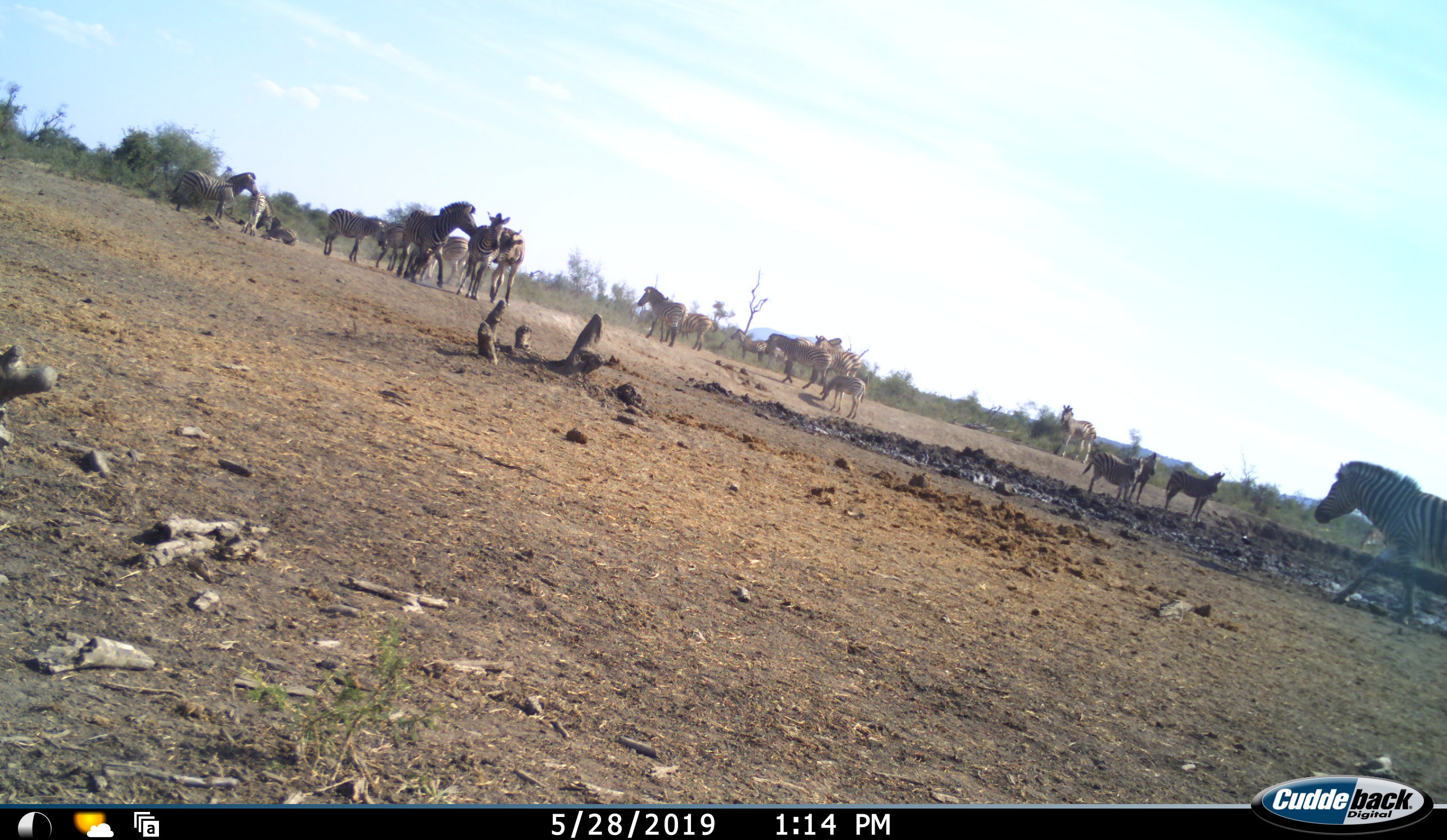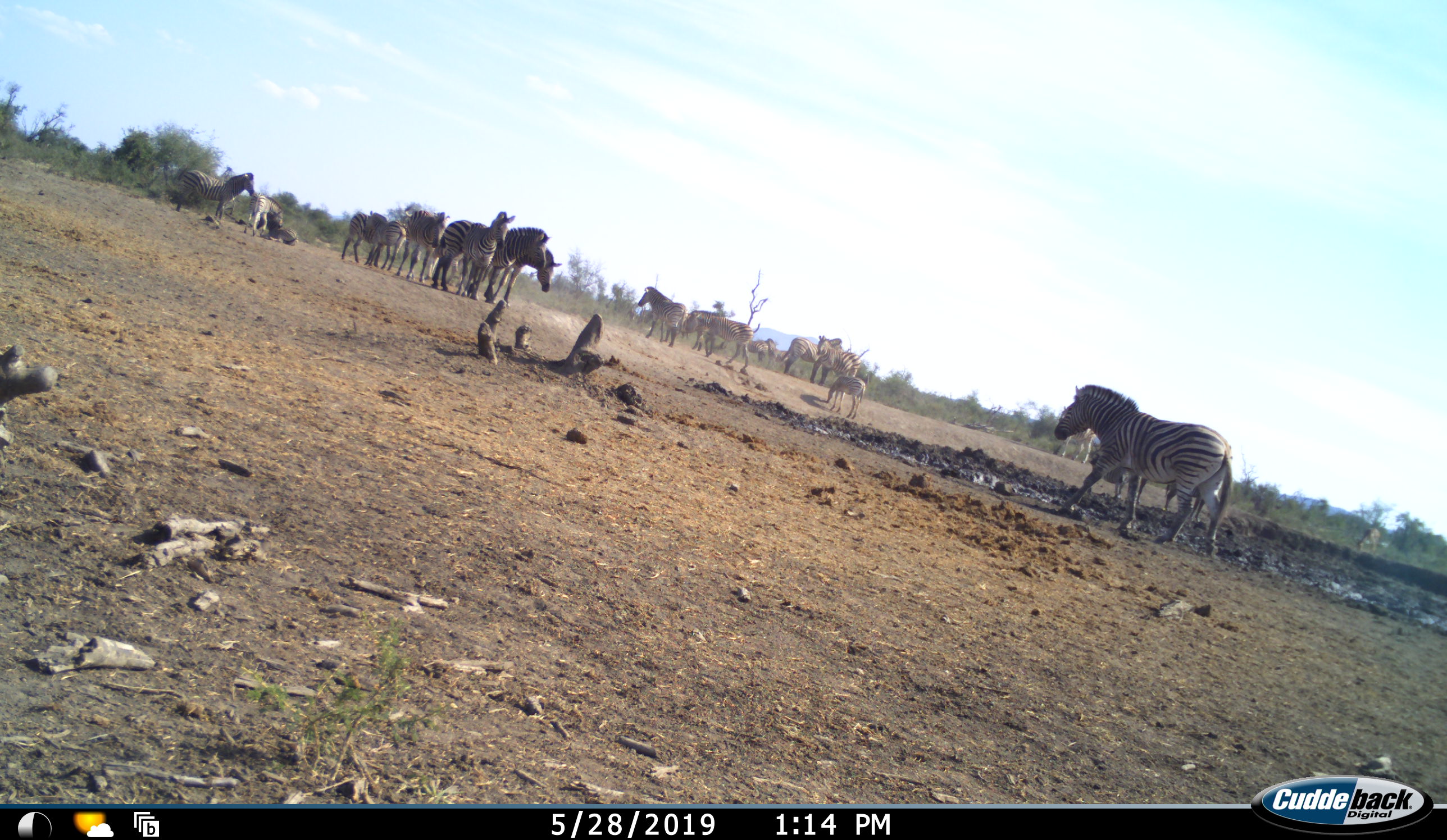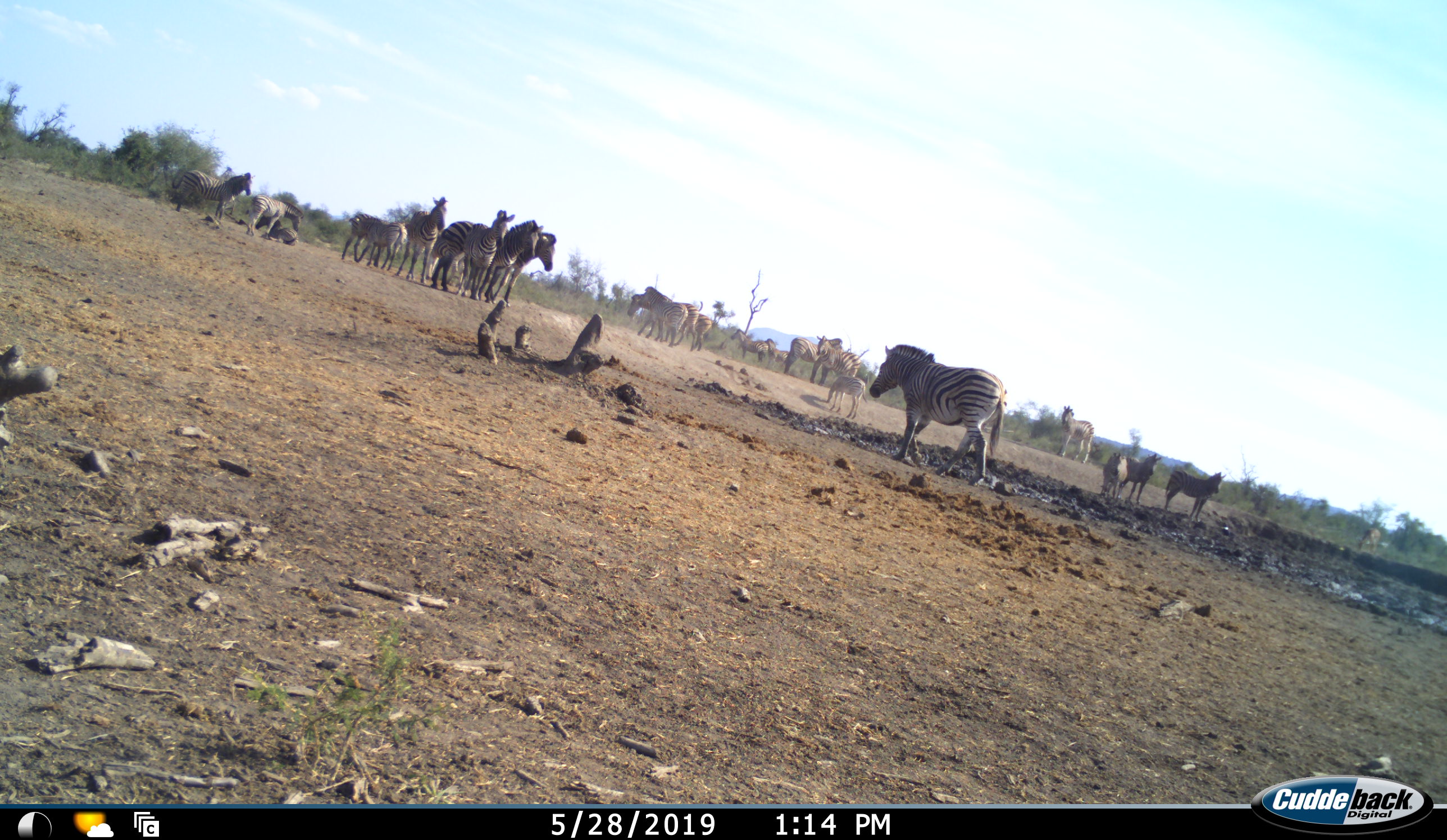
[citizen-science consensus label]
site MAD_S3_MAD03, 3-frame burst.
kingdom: Animalia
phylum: Chordata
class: Mammalia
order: Perissodactyla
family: Equidae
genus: Equus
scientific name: Equus quagga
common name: plains zebra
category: zebraplains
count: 11-50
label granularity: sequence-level